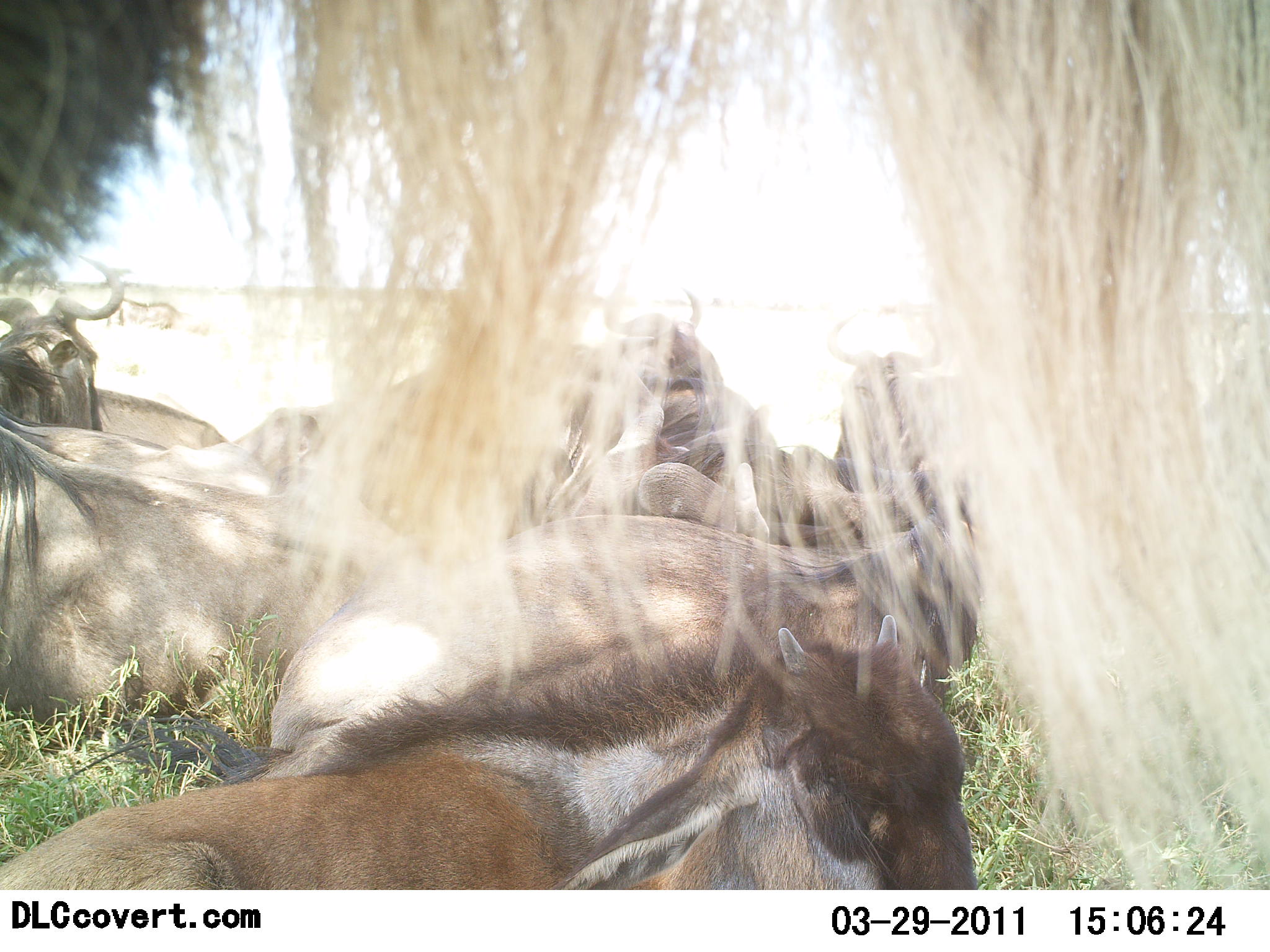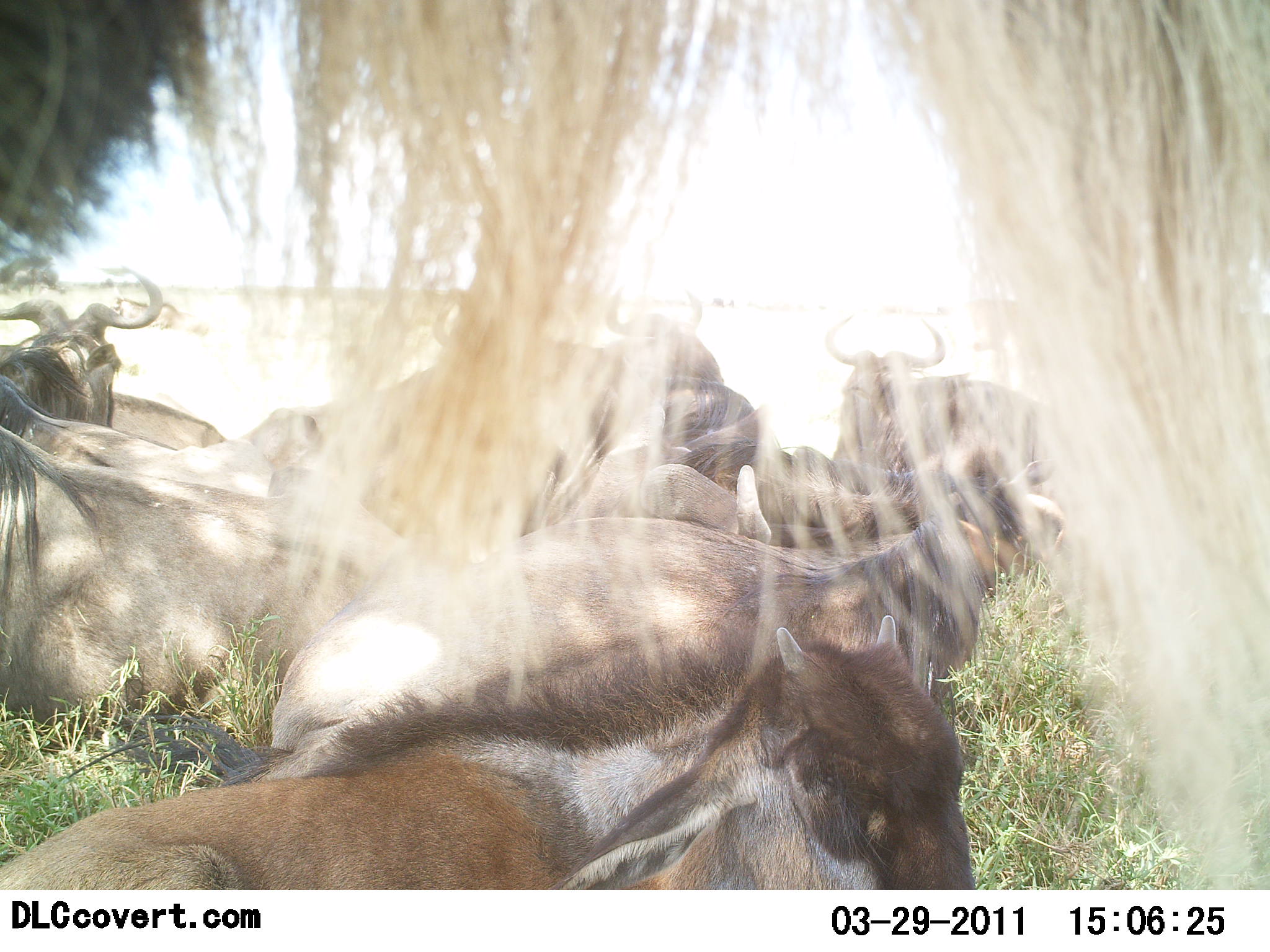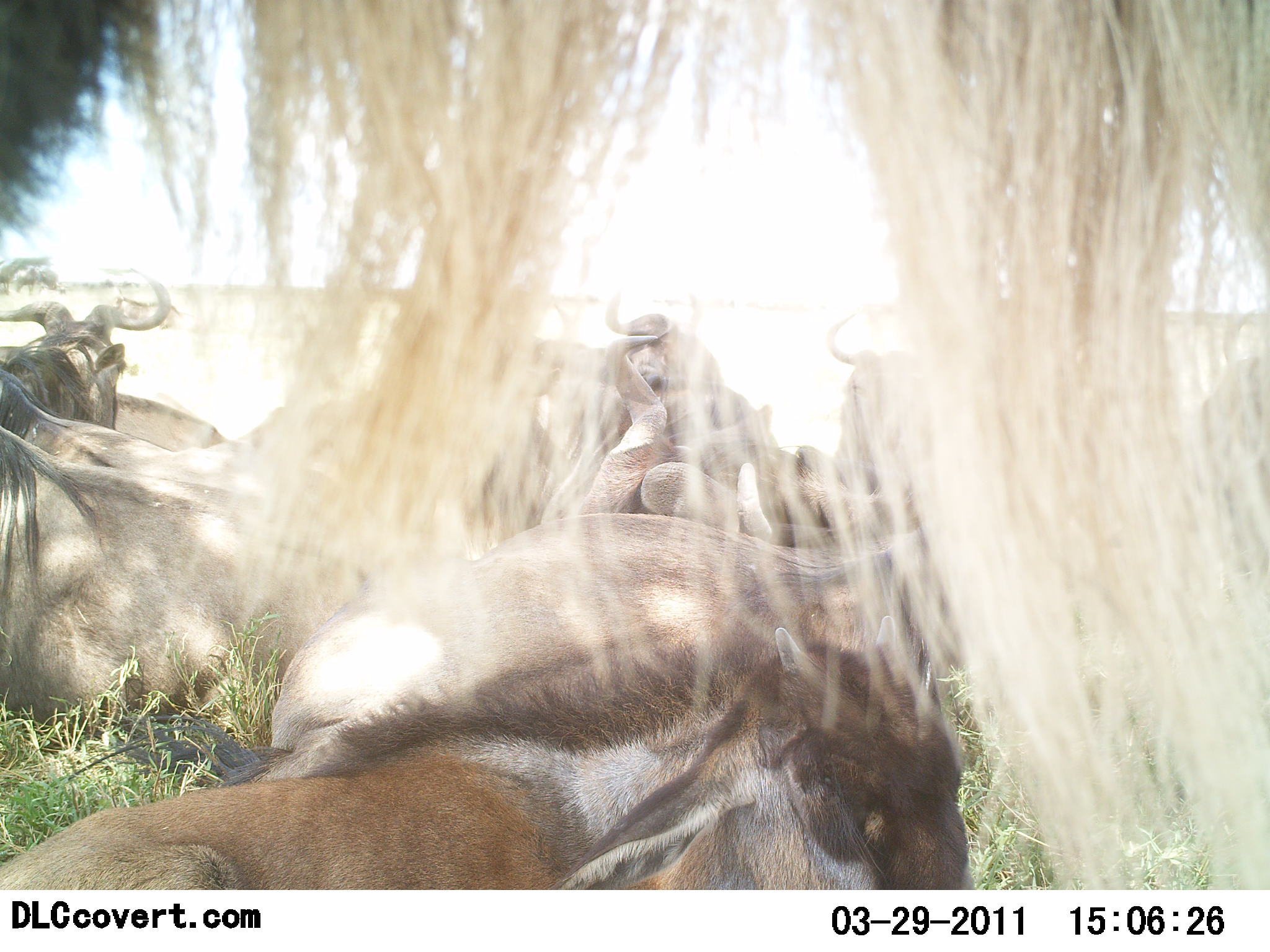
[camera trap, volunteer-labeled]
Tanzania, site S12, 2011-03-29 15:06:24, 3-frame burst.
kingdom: Animalia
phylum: Chordata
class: Mammalia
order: Artiodactyla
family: Bovidae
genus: Connochaetes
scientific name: Connochaetes taurinus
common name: blue wildebeest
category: wildebeest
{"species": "wildebeest (blue wildebeest) (Connochaetes taurinus)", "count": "8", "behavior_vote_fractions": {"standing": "36%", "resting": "100%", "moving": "0%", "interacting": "0%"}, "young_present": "21%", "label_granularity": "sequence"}